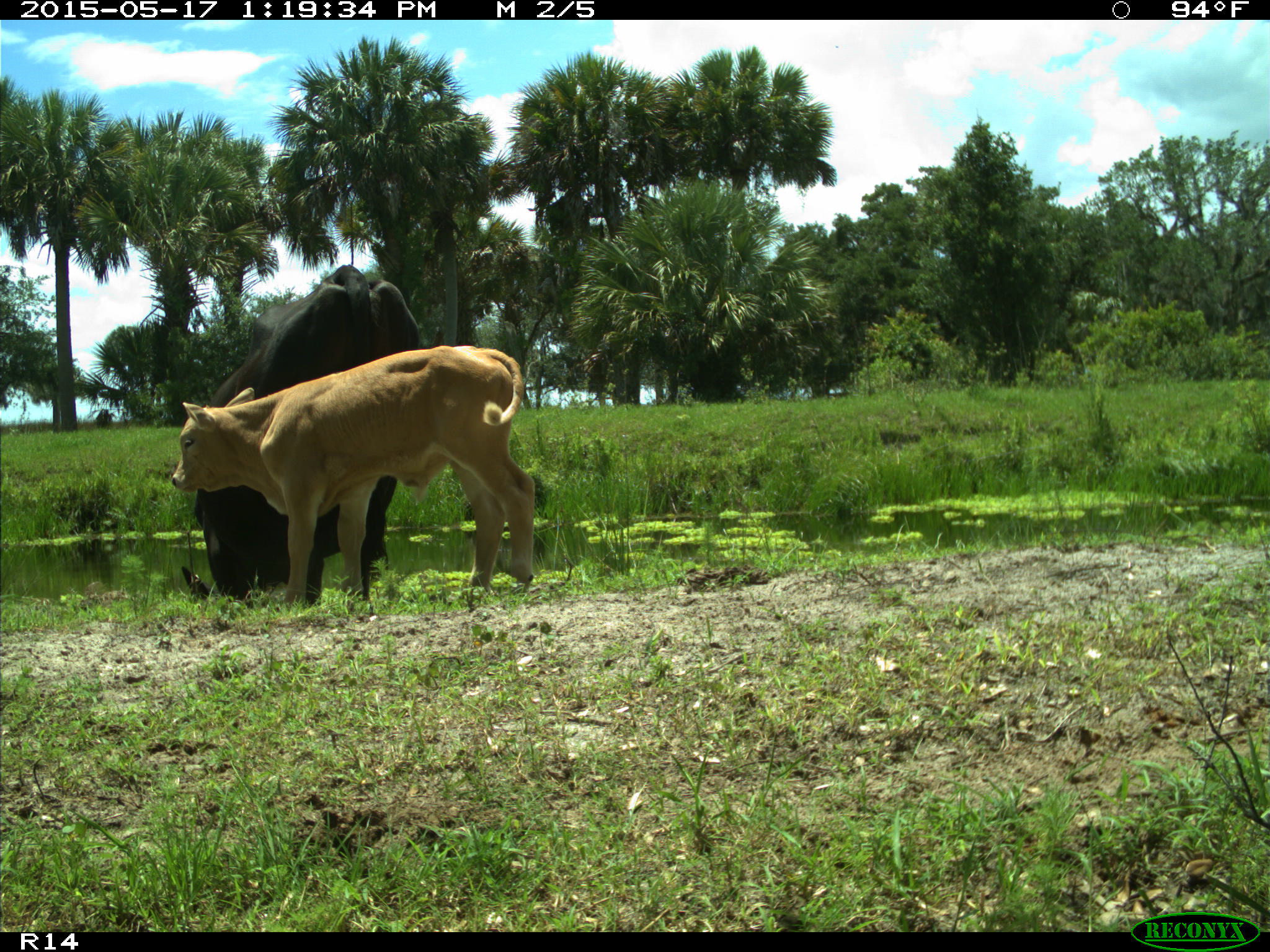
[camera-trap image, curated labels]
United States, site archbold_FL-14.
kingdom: Animalia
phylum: Chordata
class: Mammalia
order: Artiodactyla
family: Bovidae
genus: Bos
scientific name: Bos taurus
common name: domestic cow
Bos taurus (domestic cow).